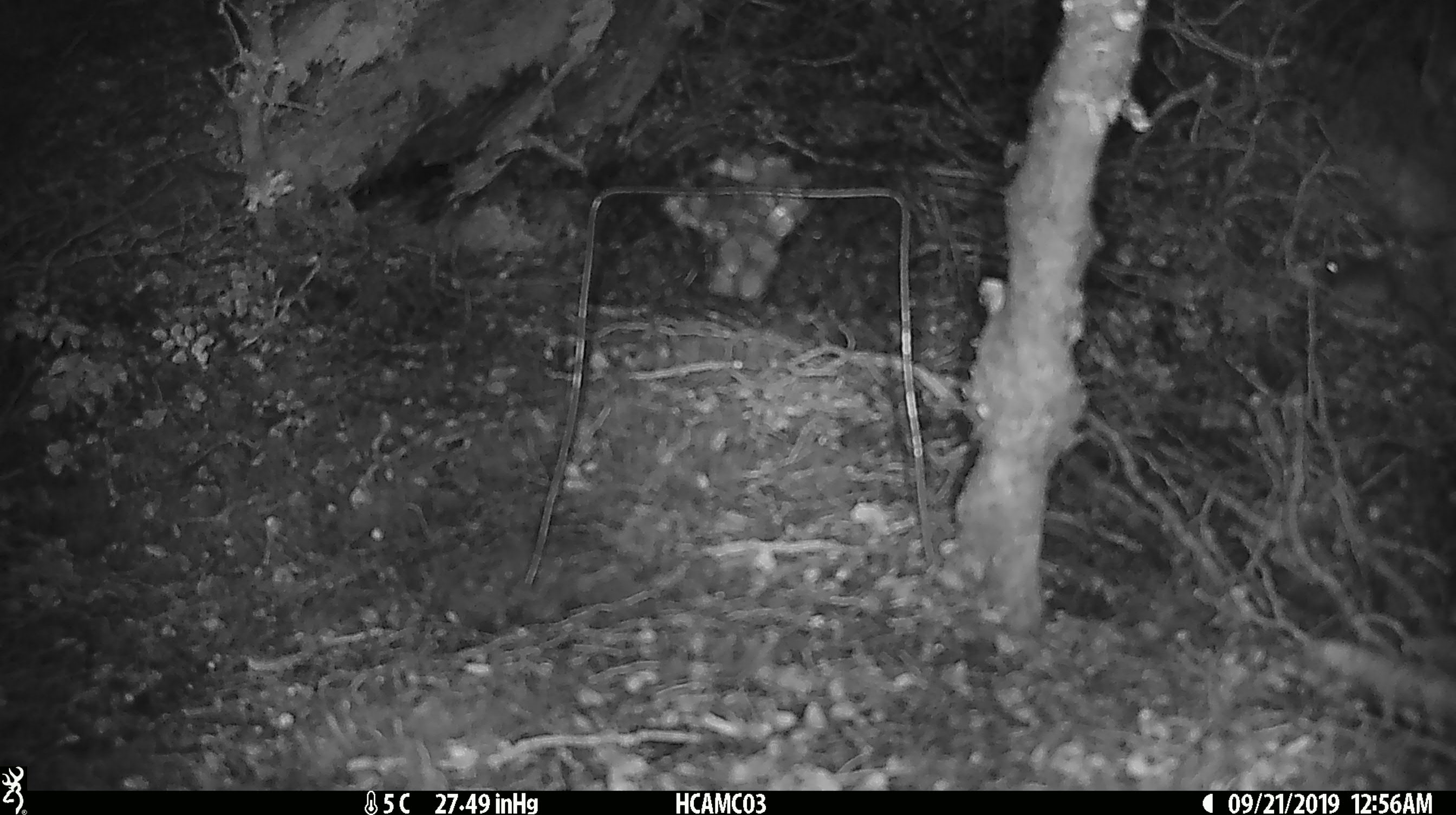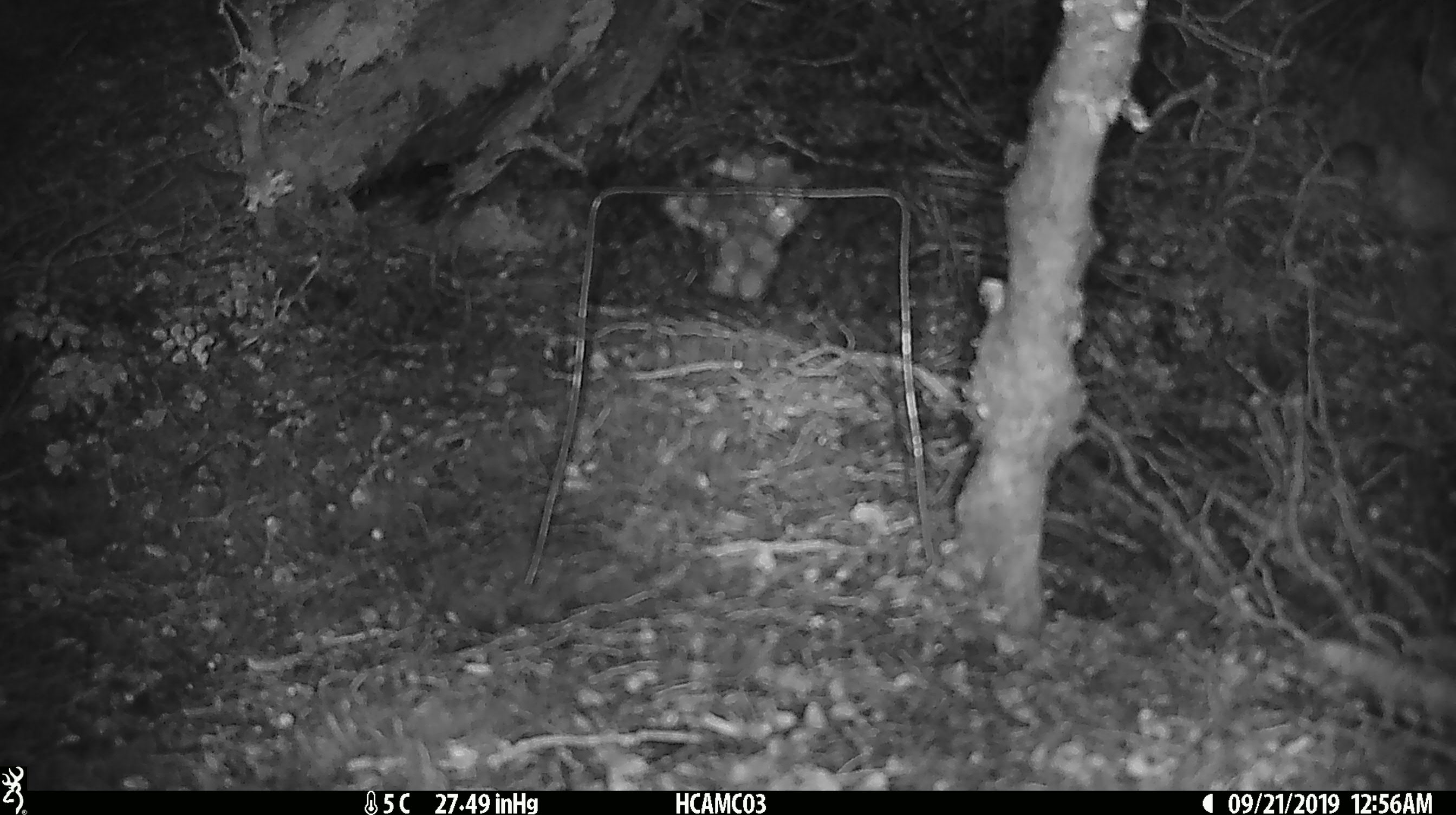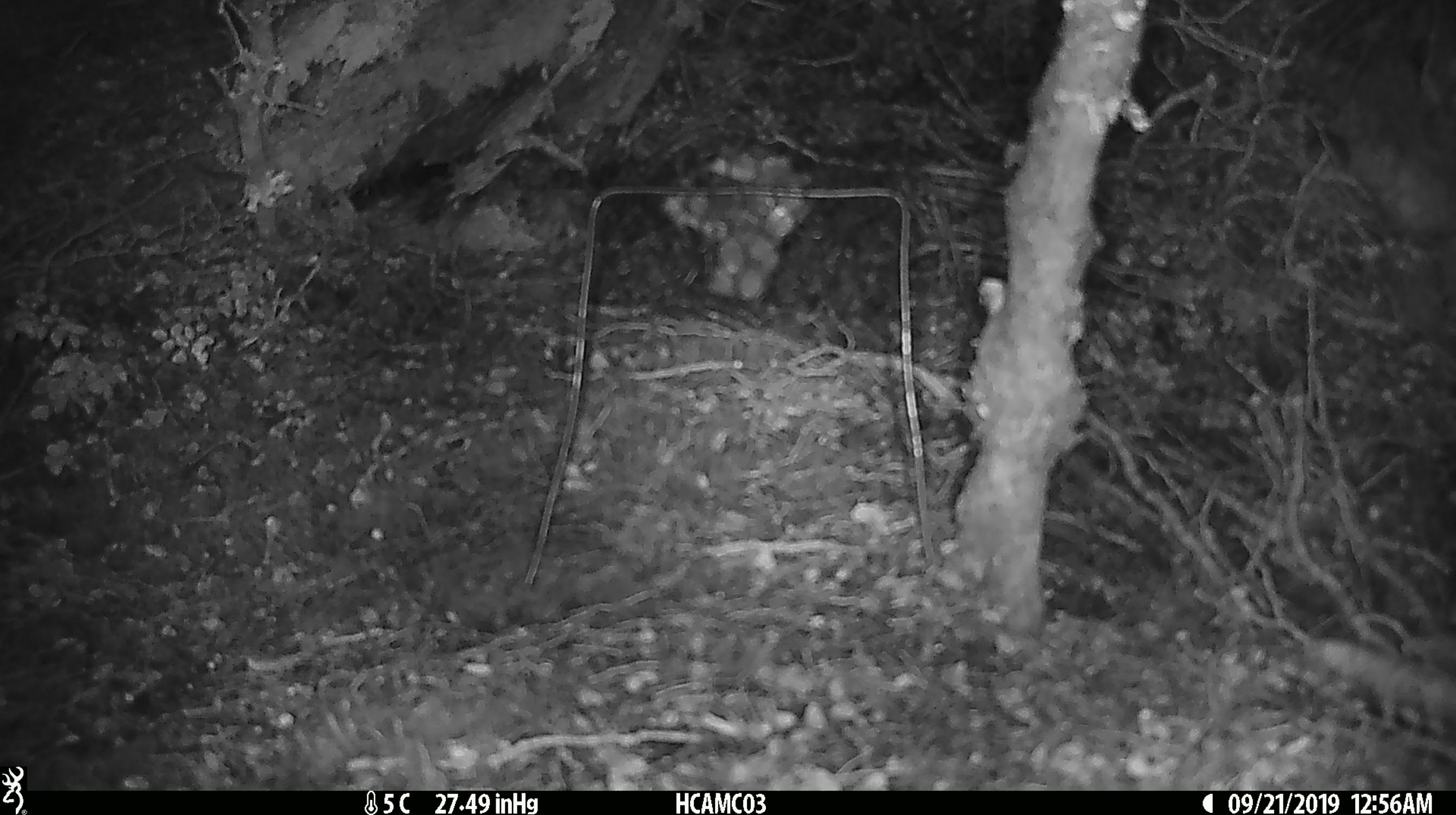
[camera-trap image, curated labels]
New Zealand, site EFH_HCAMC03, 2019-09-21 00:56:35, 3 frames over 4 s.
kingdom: Animalia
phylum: Chordata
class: Mammalia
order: Rodentia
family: Muridae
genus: Mus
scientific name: Mus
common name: mouse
Mouse (Mus).